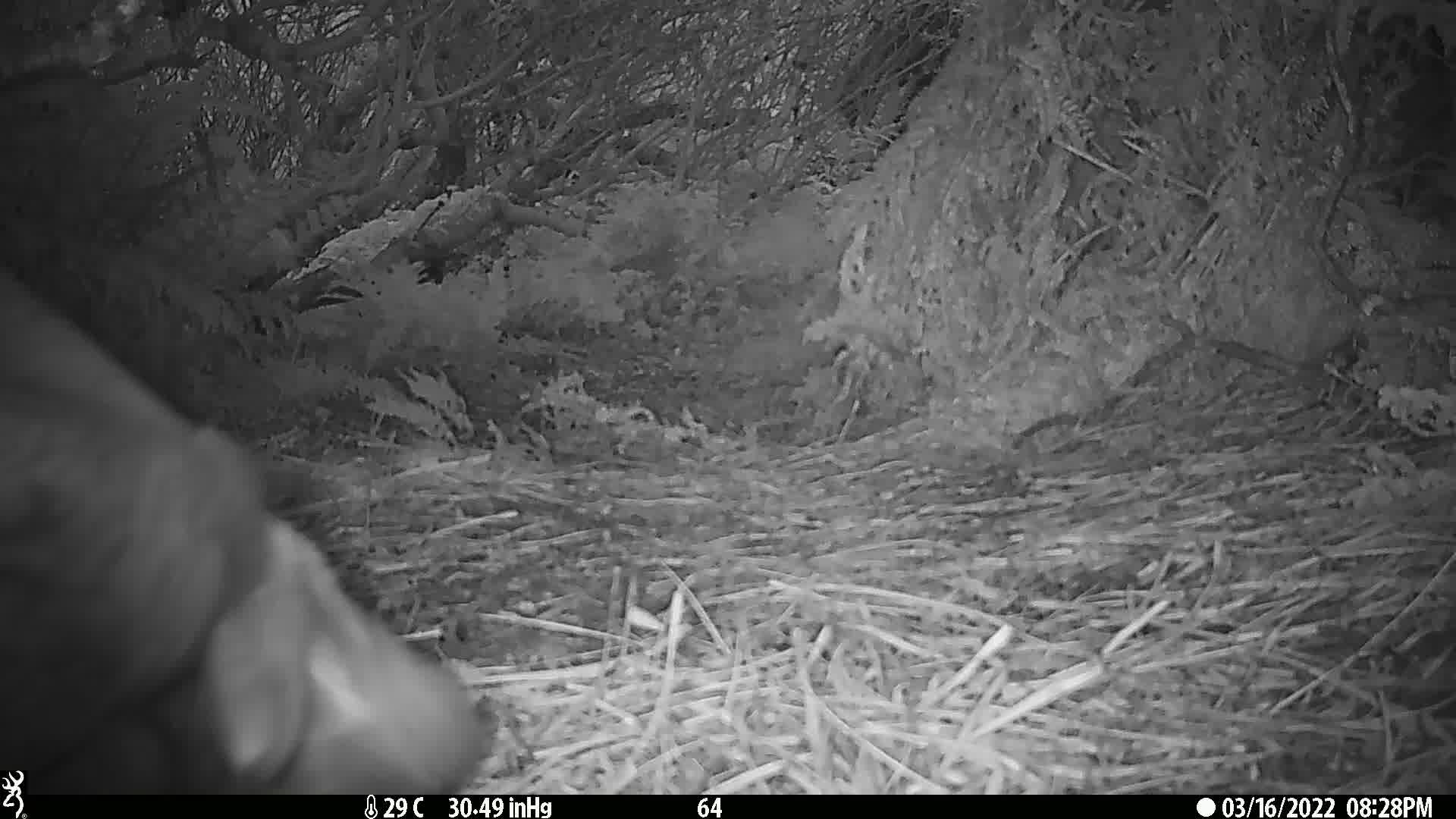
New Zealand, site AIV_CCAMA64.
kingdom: Animalia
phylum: Chordata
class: Mammalia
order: Carnivora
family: Otariidae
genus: Phocarctos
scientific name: Phocarctos hookeri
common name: new zealand sea lion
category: sealion